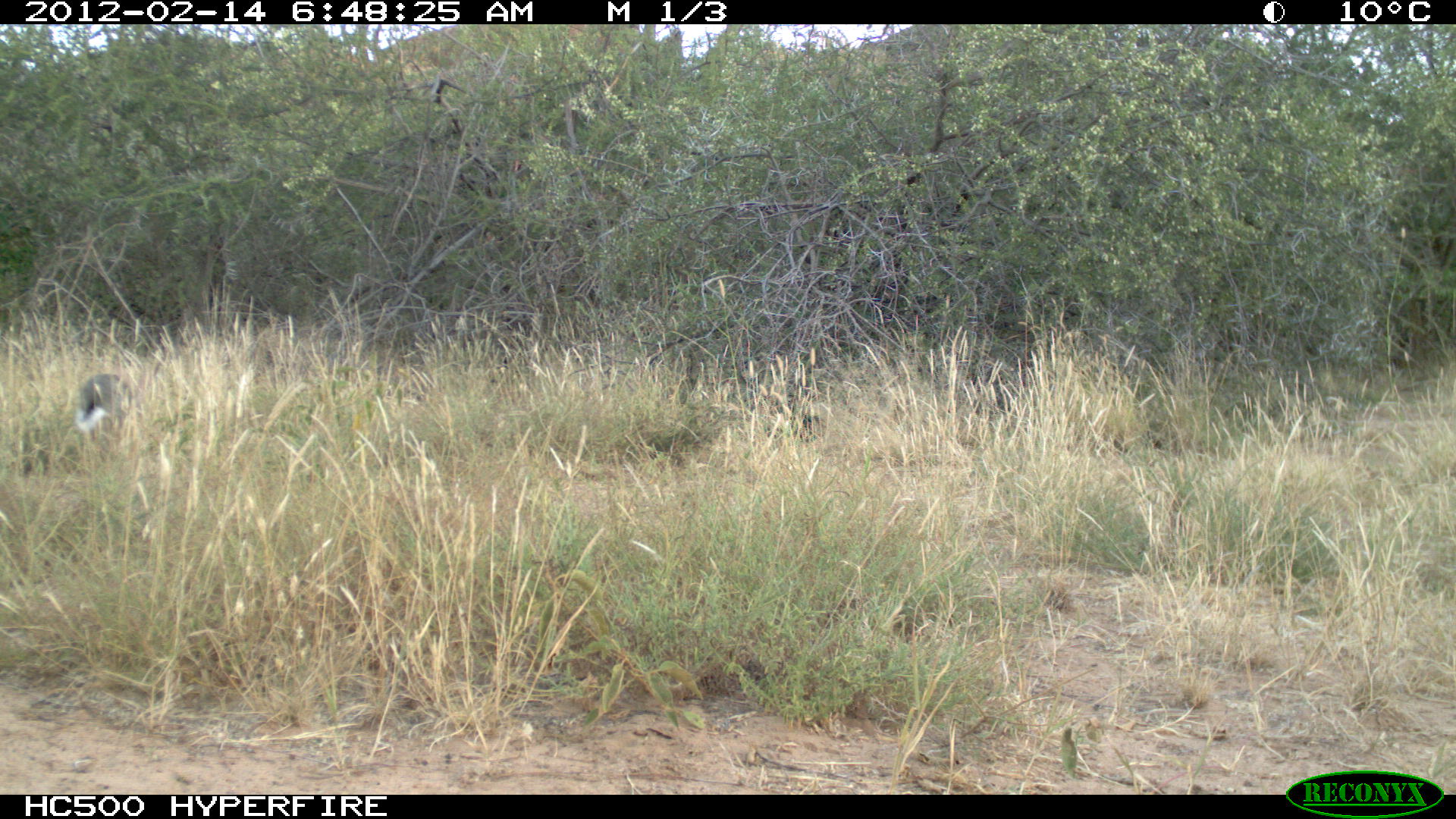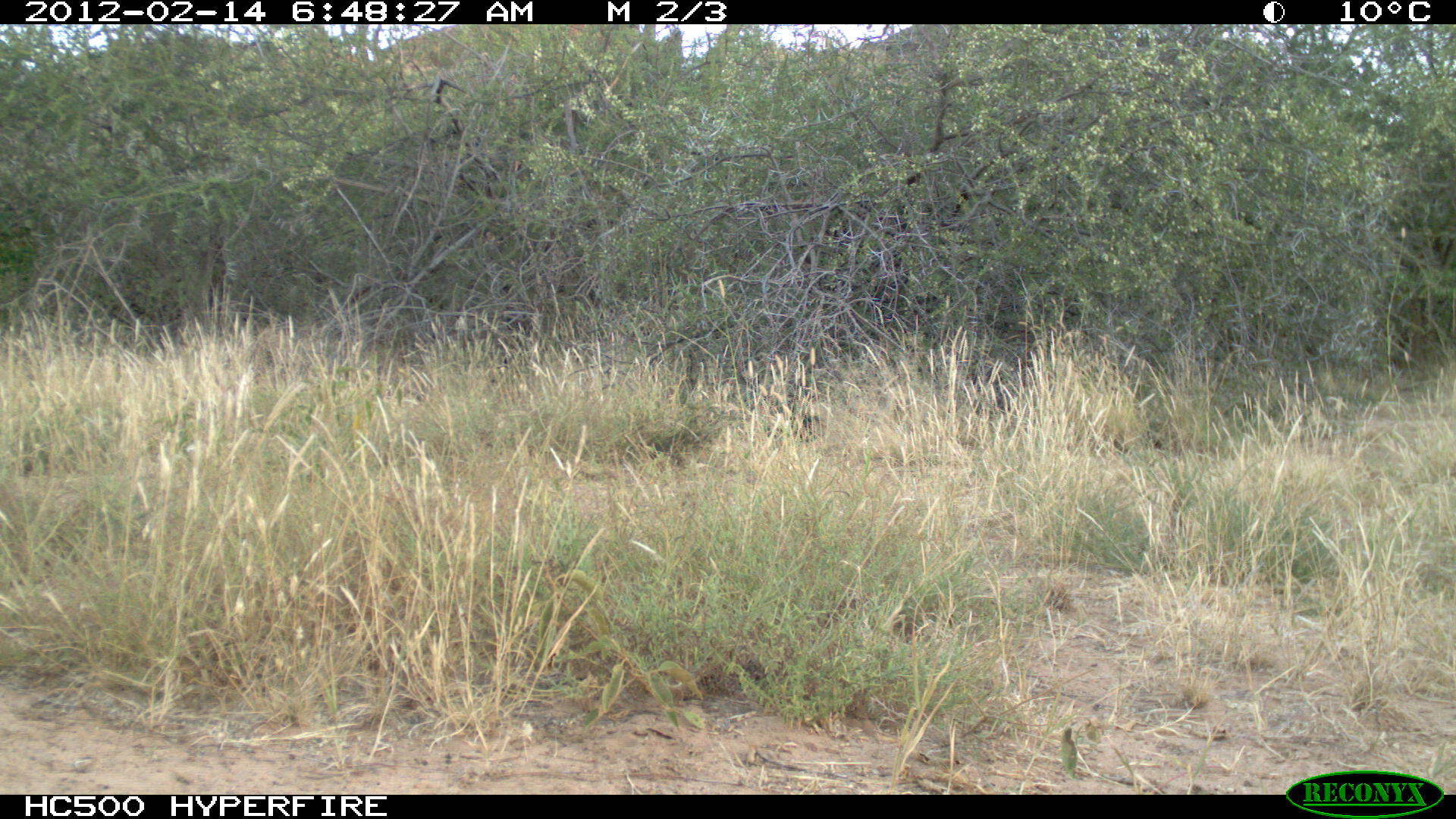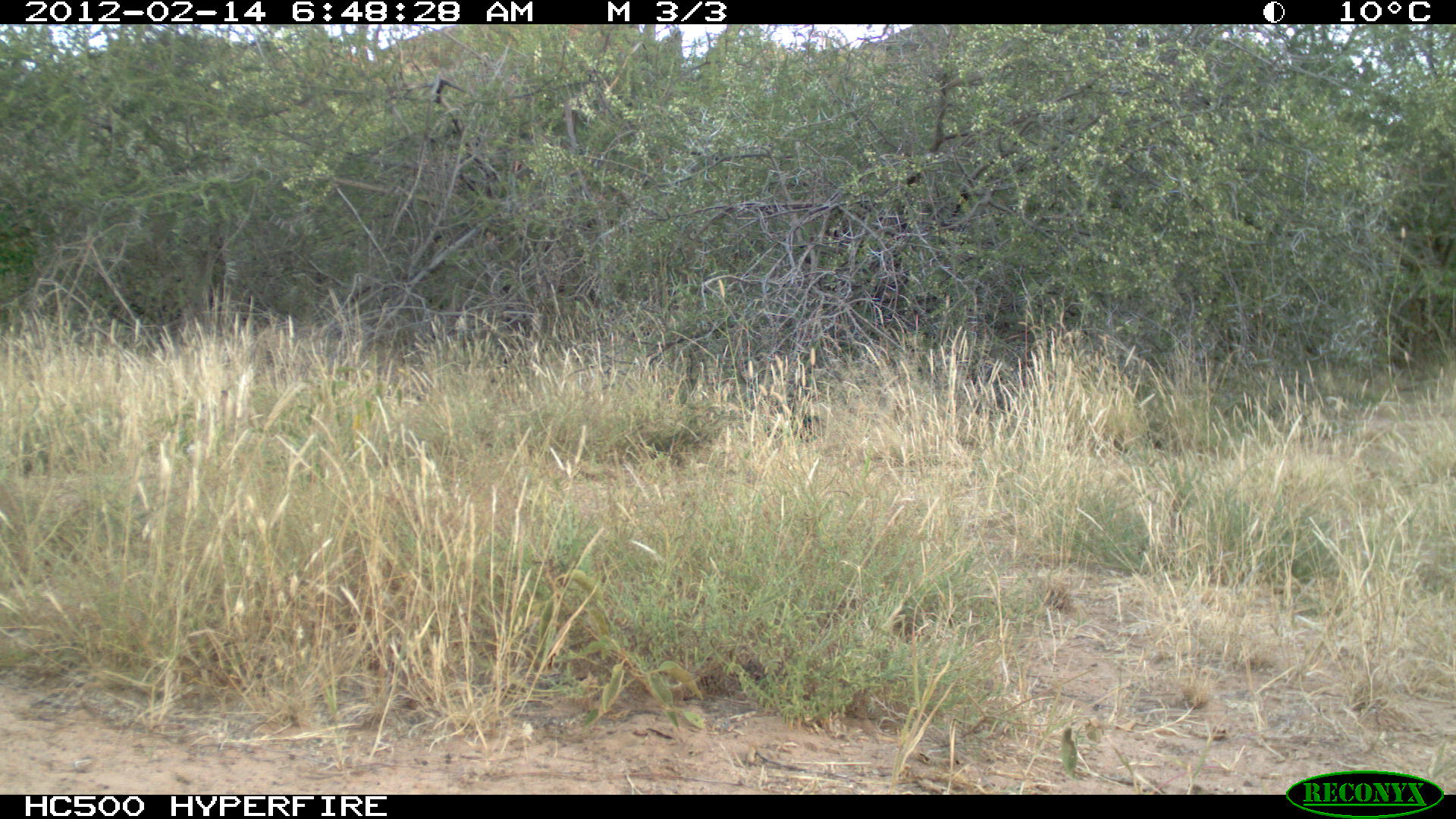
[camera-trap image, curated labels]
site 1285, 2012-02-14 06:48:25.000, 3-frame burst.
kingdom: Animalia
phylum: Chordata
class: Mammalia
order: Lagomorpha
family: Leporidae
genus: Lepus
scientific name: Lepus saxatilis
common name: scrub hare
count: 1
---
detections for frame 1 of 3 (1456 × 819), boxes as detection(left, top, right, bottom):
lepus saxatilis: detection(71, 372, 134, 441)